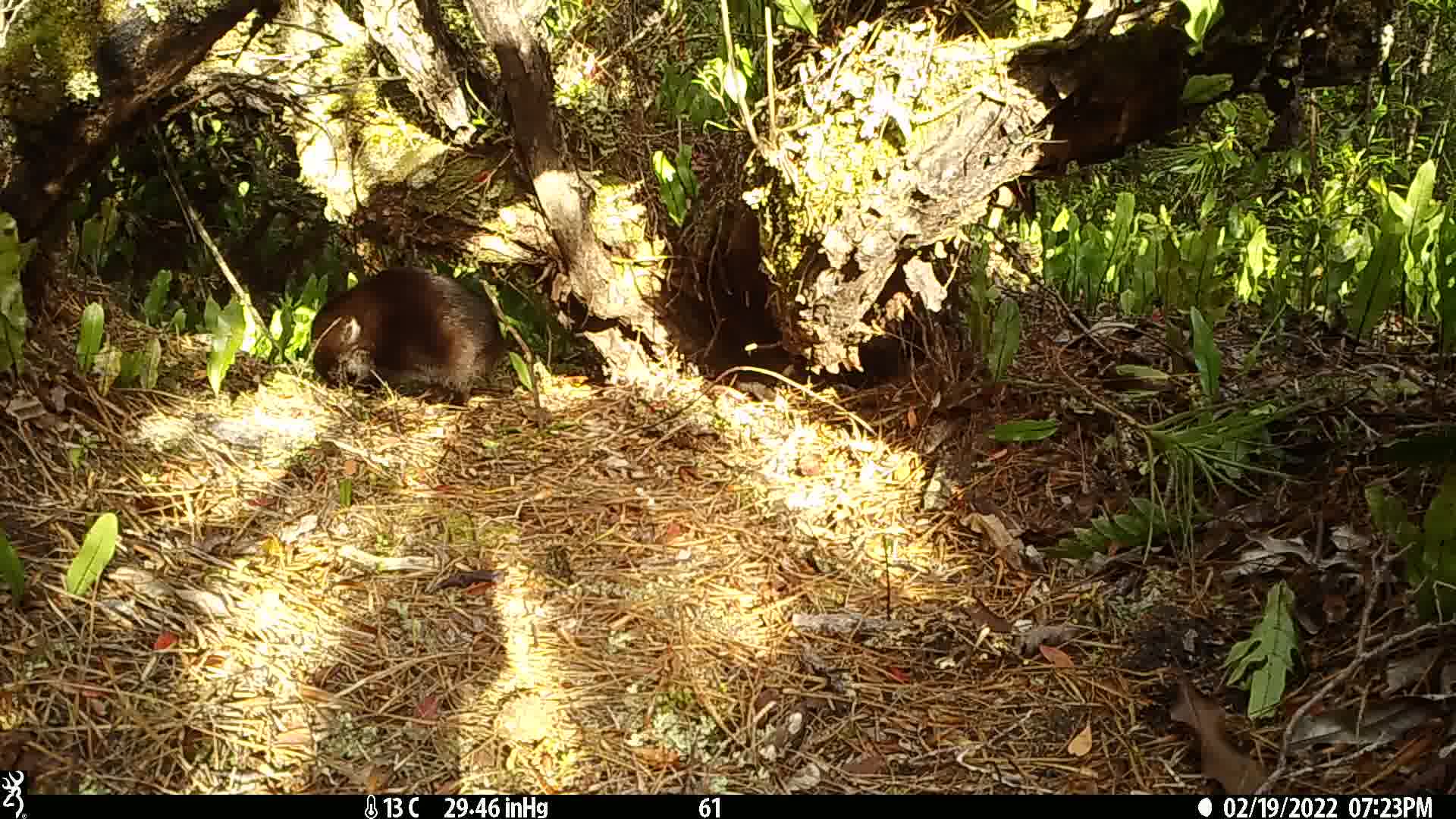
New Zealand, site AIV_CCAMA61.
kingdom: Animalia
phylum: Chordata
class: Mammalia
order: Carnivora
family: Felidae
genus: Felis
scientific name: Felis catus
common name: domestic cat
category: cat